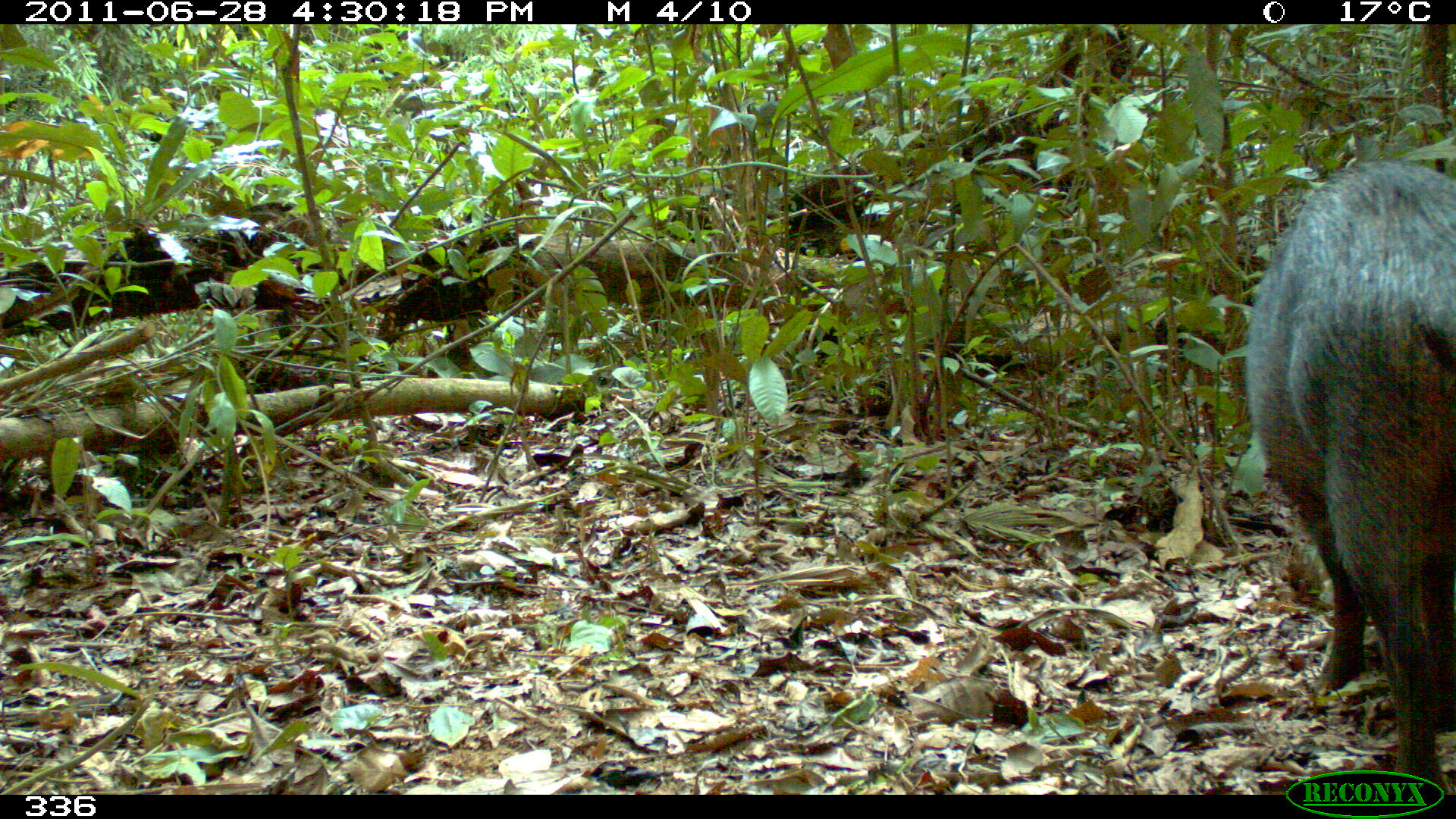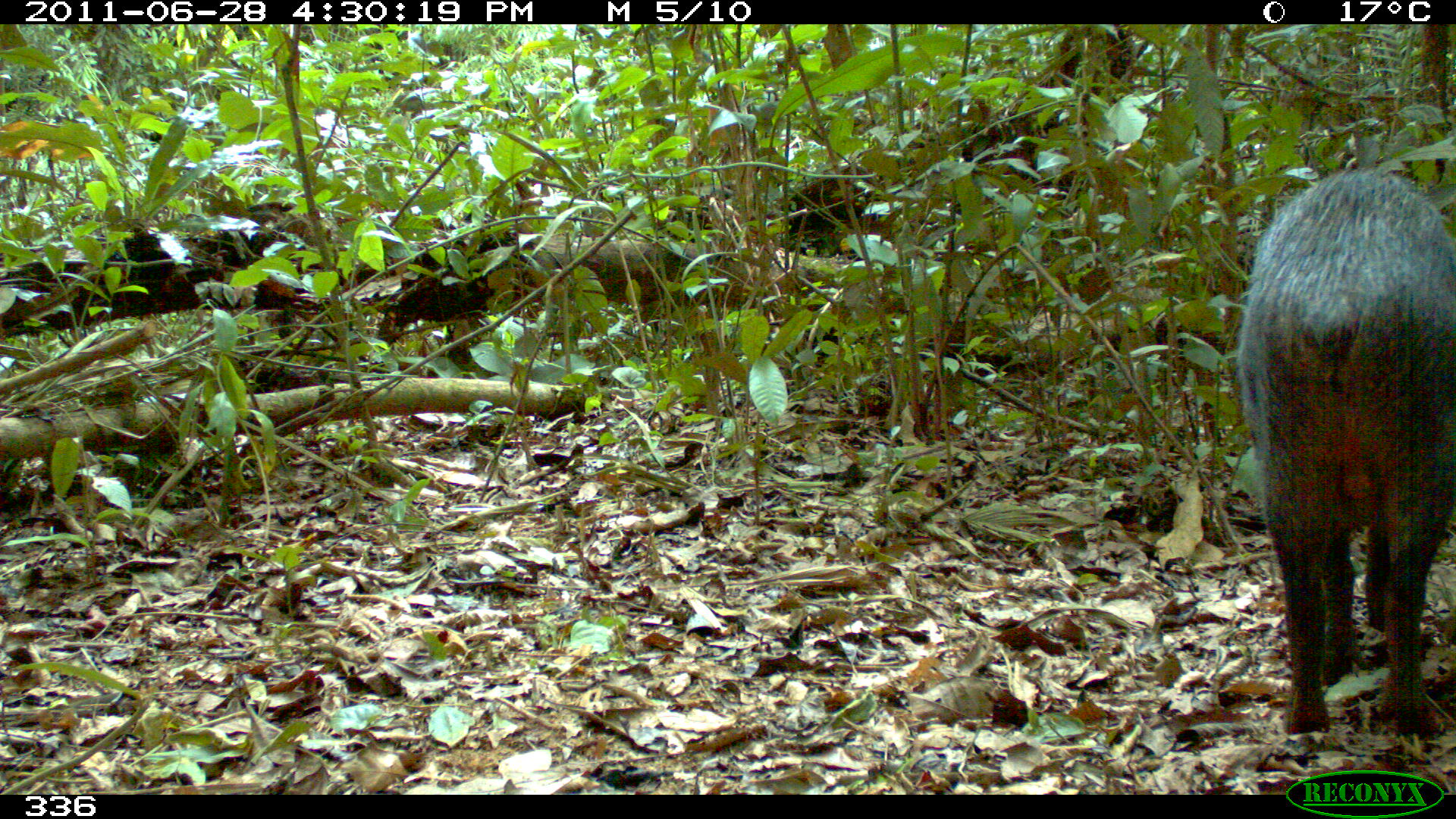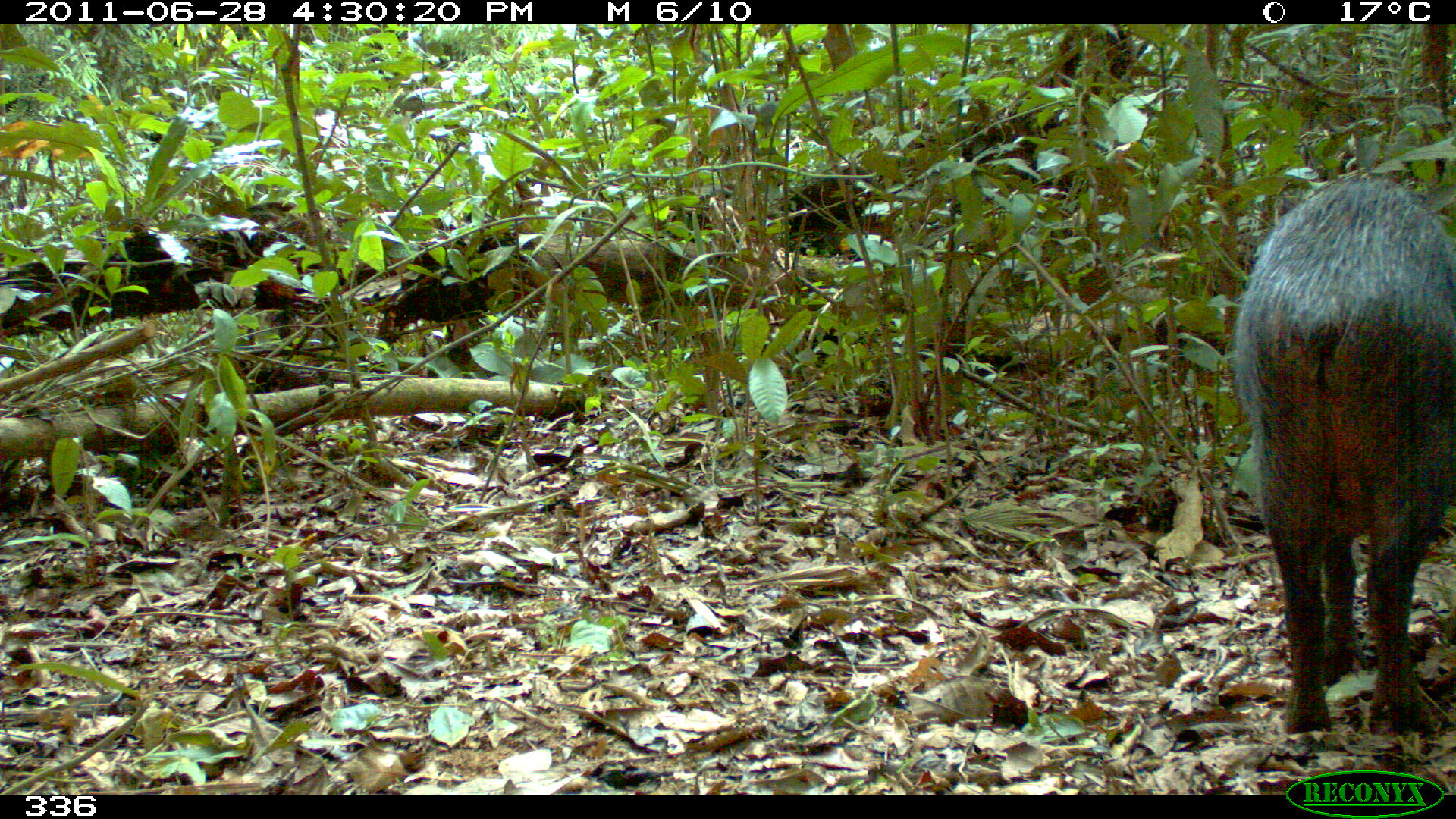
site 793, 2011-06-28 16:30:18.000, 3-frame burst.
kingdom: Animalia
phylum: Chordata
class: Mammalia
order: Artiodactyla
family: Tayassuidae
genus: Tayassu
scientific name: Tayassu pecari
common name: white-lipped peccary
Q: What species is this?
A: Tayassu pecari (white-lipped peccary).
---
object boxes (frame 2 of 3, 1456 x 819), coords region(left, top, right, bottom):
tayassu pecari: region(1235, 166, 1455, 736)